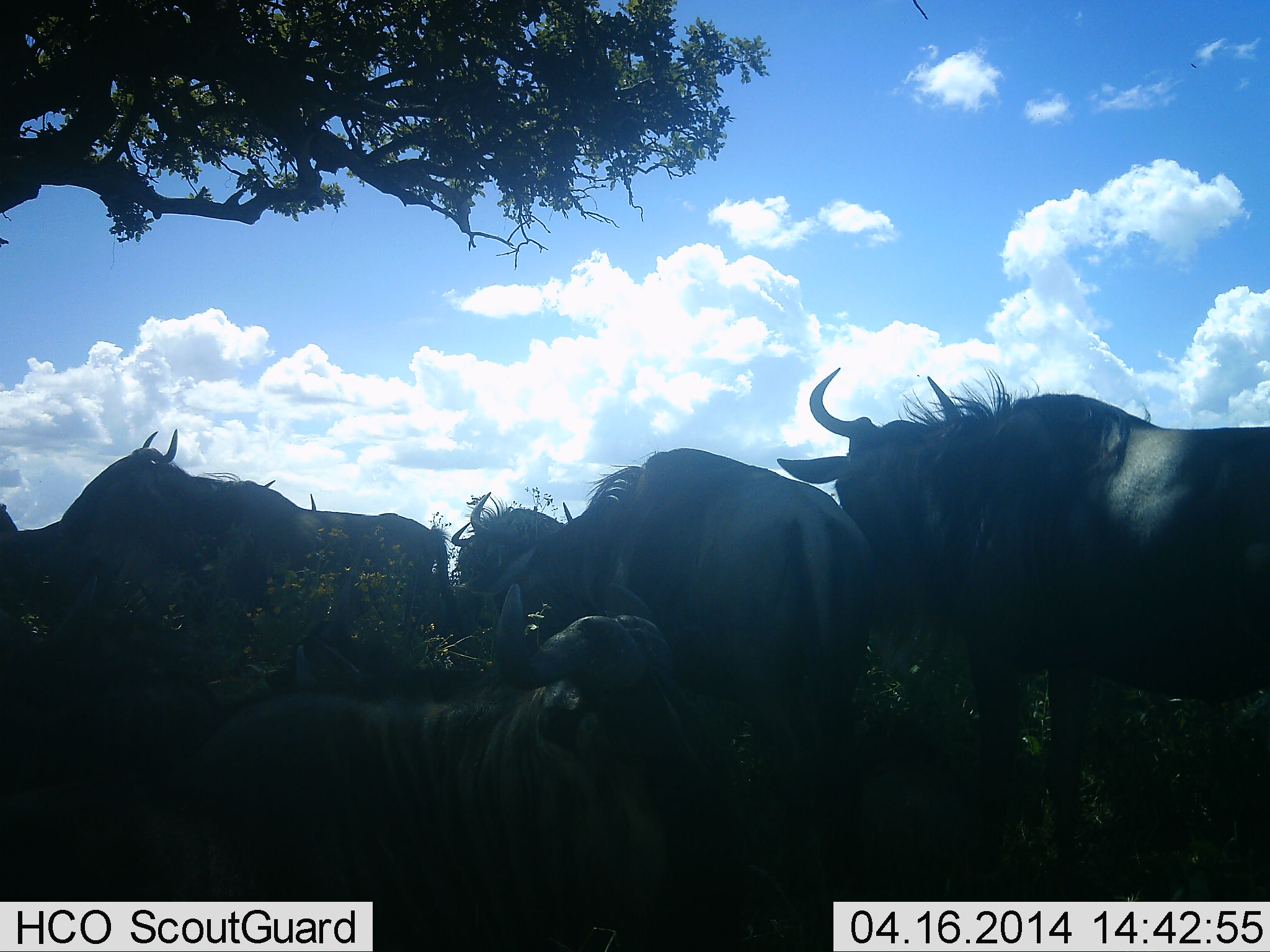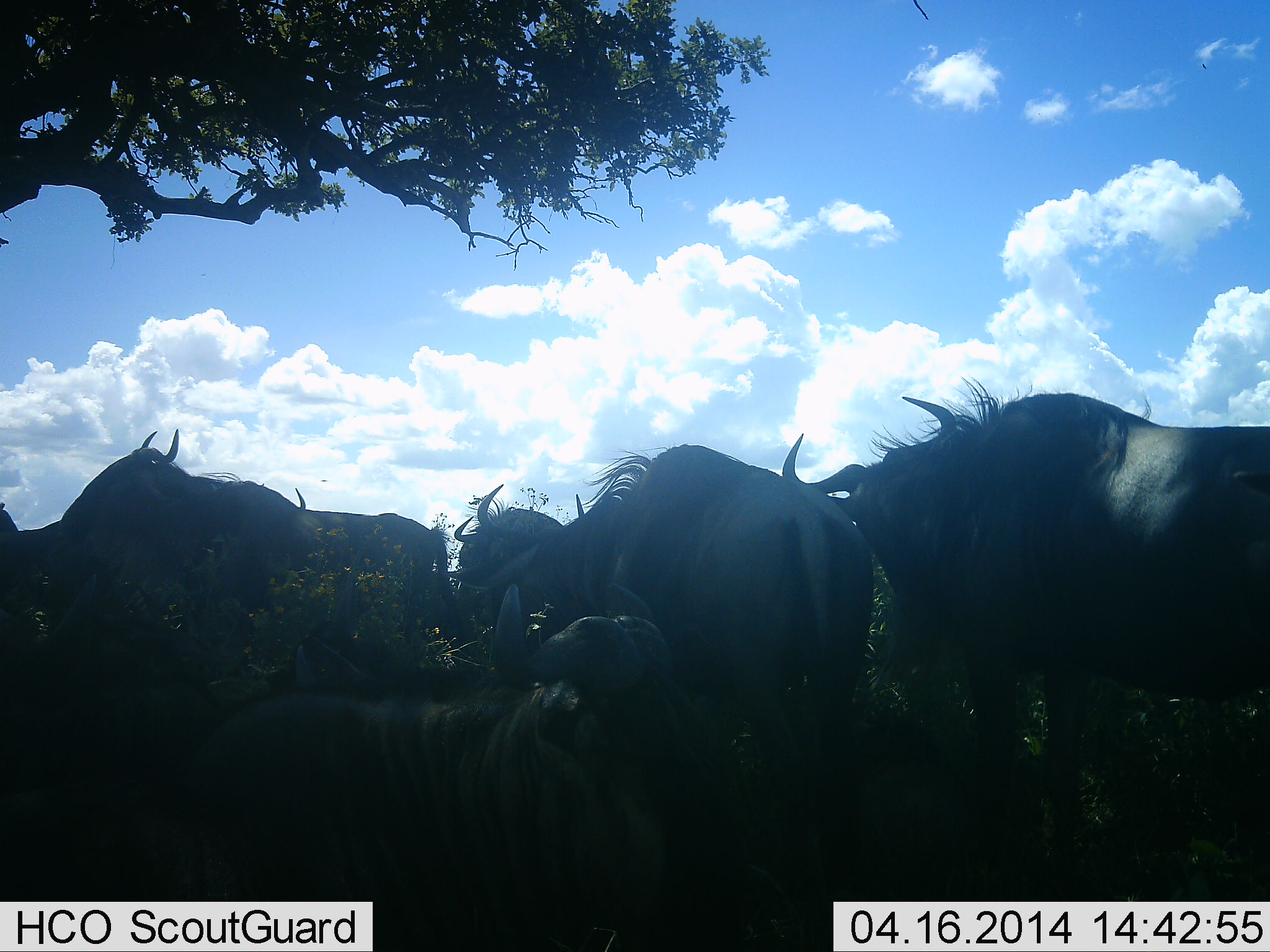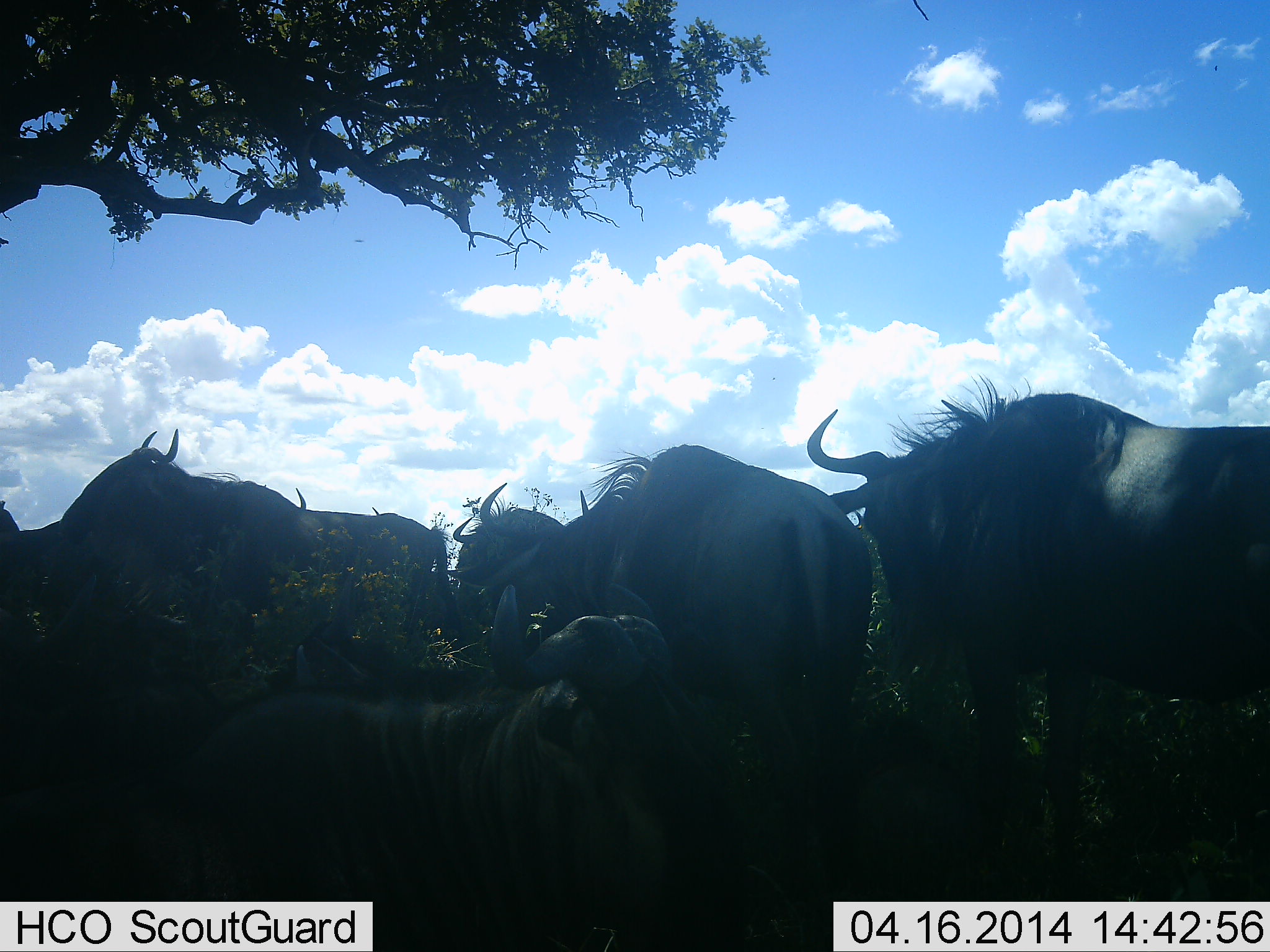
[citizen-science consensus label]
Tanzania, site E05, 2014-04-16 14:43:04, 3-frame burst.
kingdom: Animalia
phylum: Chordata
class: Mammalia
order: Artiodactyla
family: Bovidae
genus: Connochaetes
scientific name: Connochaetes taurinus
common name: blue wildebeest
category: wildebeest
Wildebeest (blue wildebeest) (Connochaetes taurinus), count 8. Behavior (volunteer vote fractions): standing 80%, resting 60%, moving 0%, interacting 10%. Young present (vote fraction): 0%. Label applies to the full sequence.